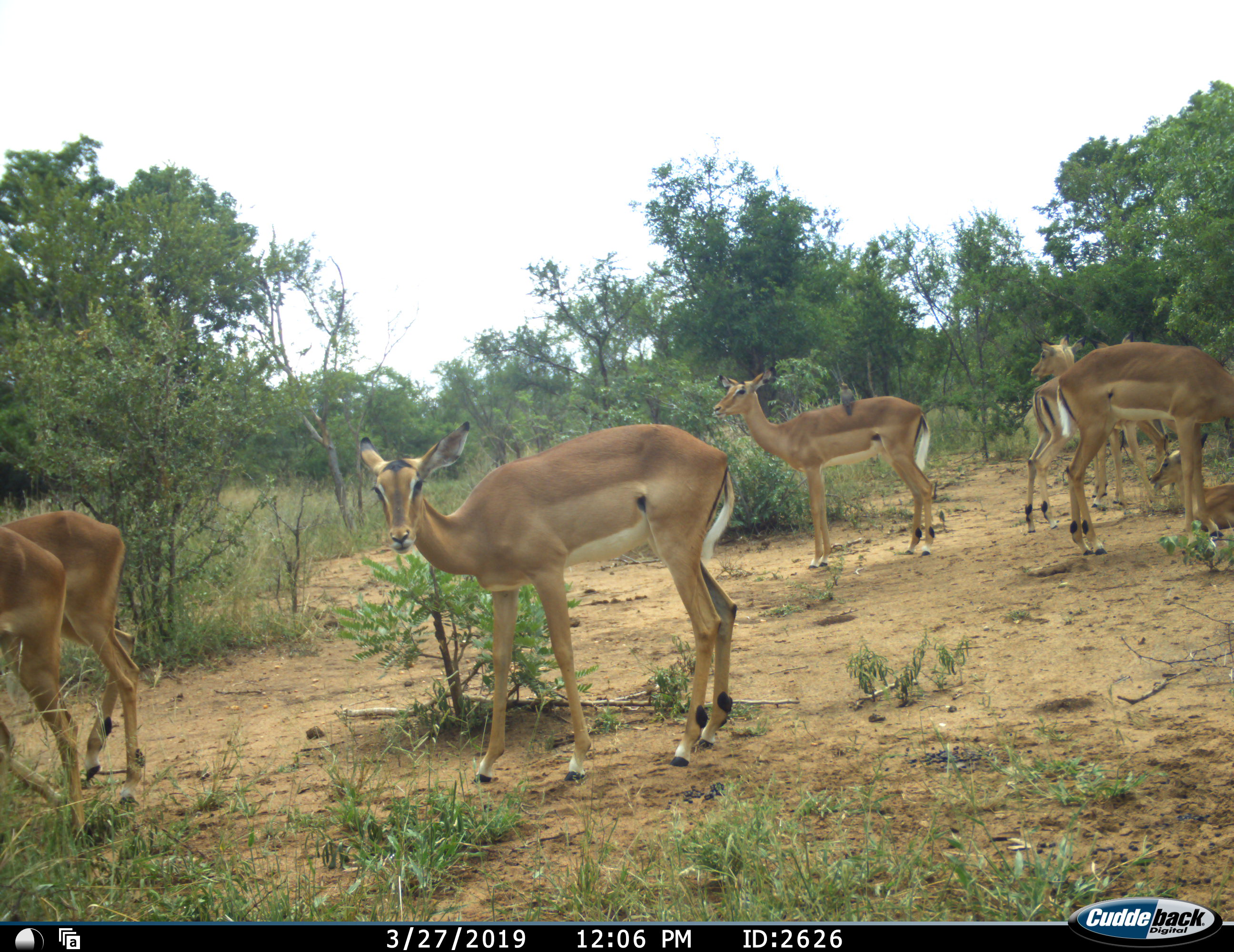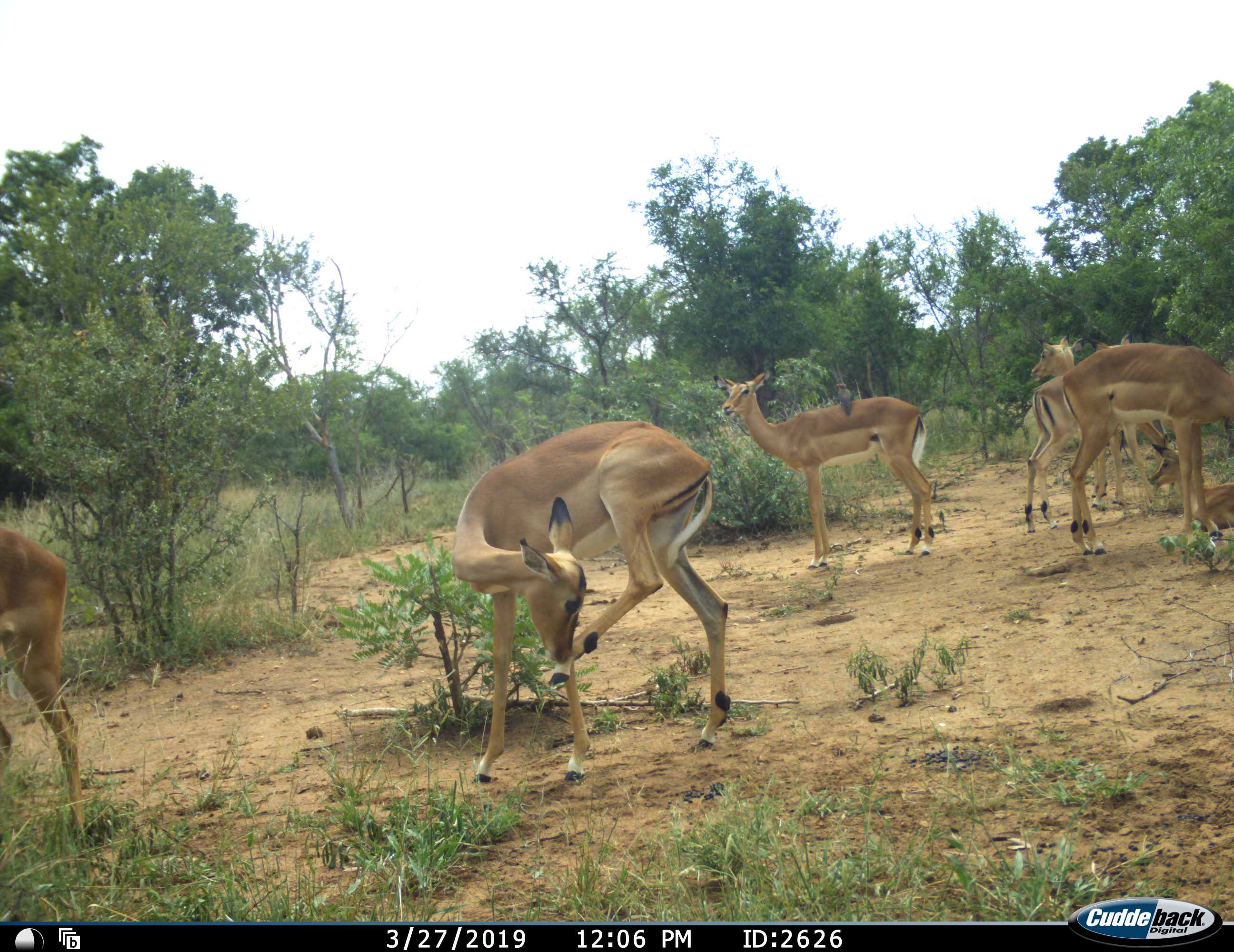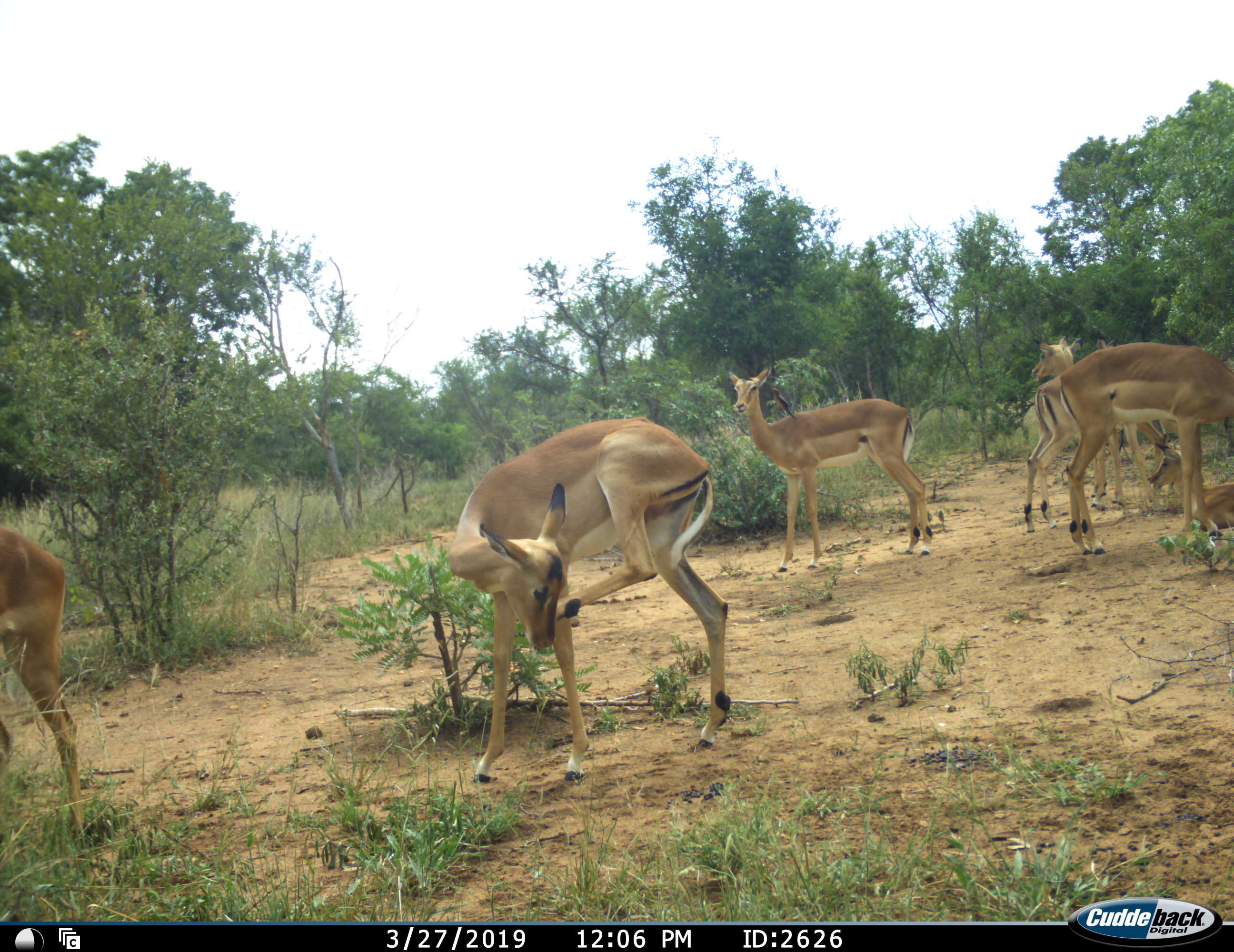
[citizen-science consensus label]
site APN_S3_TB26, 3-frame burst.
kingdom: Animalia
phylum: Chordata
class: Aves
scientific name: Aves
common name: bird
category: birdother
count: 1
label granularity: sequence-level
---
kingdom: Animalia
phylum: Chordata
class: Mammalia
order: Artiodactyla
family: Bovidae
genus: Aepyceros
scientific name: Aepyceros melampus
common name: impala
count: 8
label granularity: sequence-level